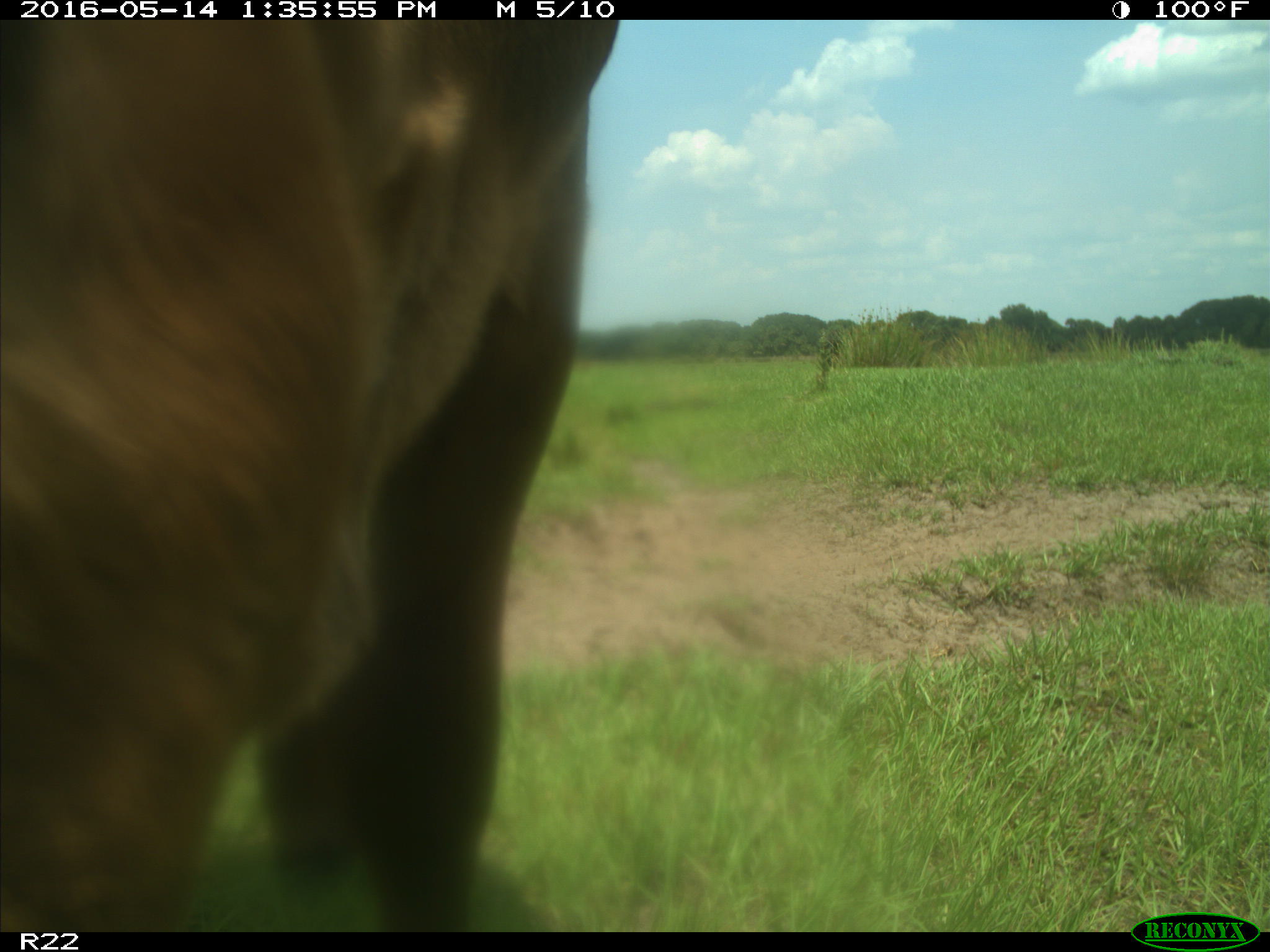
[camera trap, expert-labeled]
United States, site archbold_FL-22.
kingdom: Animalia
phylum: Chordata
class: Mammalia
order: Artiodactyla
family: Bovidae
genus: Bos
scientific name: Bos taurus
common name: domestic cow